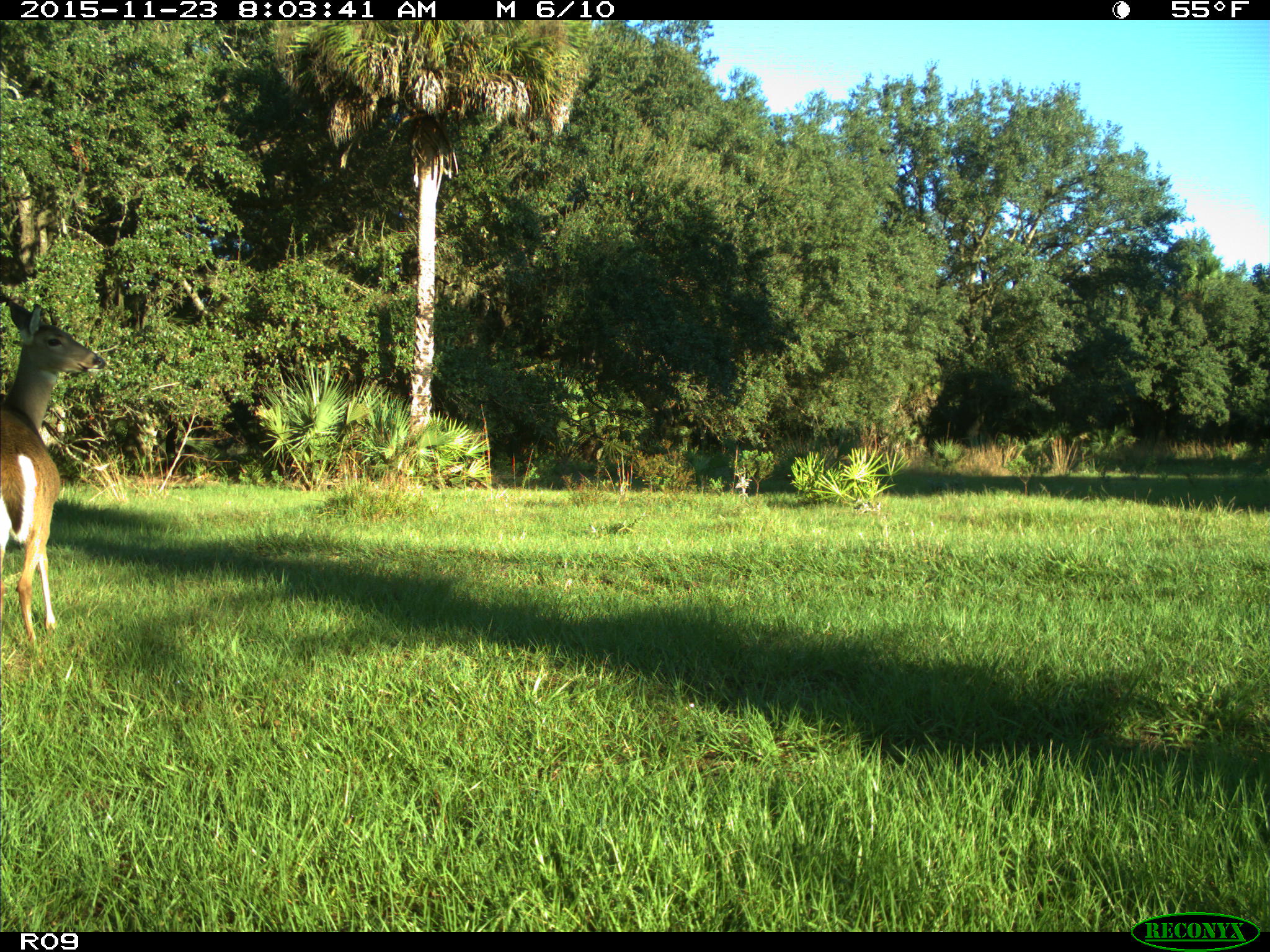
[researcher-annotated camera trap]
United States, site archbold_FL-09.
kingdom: Animalia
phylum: Chordata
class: Mammalia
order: Artiodactyla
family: Cervidae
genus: Odocoileus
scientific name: Odocoileus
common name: deer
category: unidentified deer